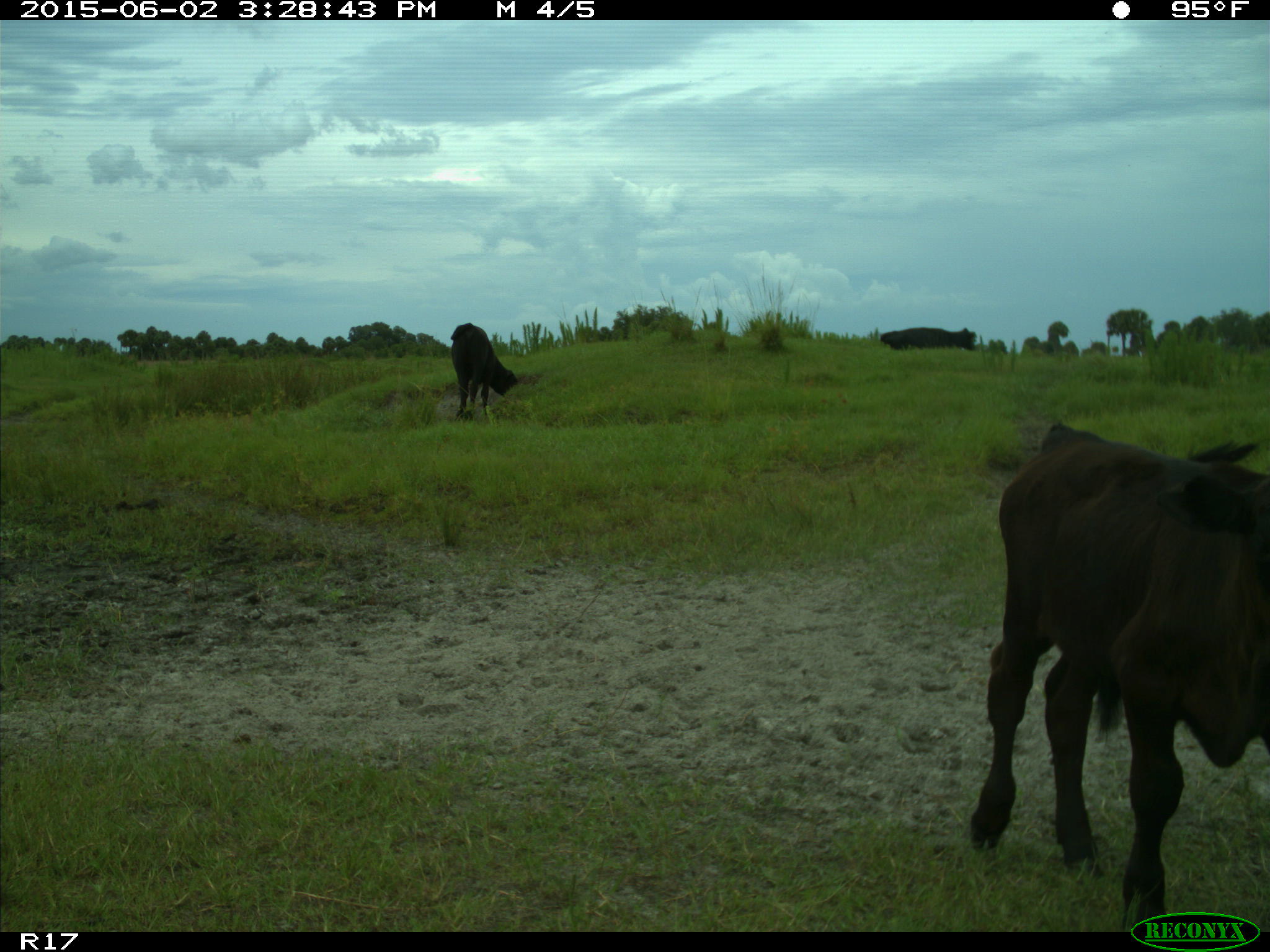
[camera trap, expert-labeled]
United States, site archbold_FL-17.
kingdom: Animalia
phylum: Chordata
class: Mammalia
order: Artiodactyla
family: Bovidae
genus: Bos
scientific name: Bos taurus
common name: domestic cow